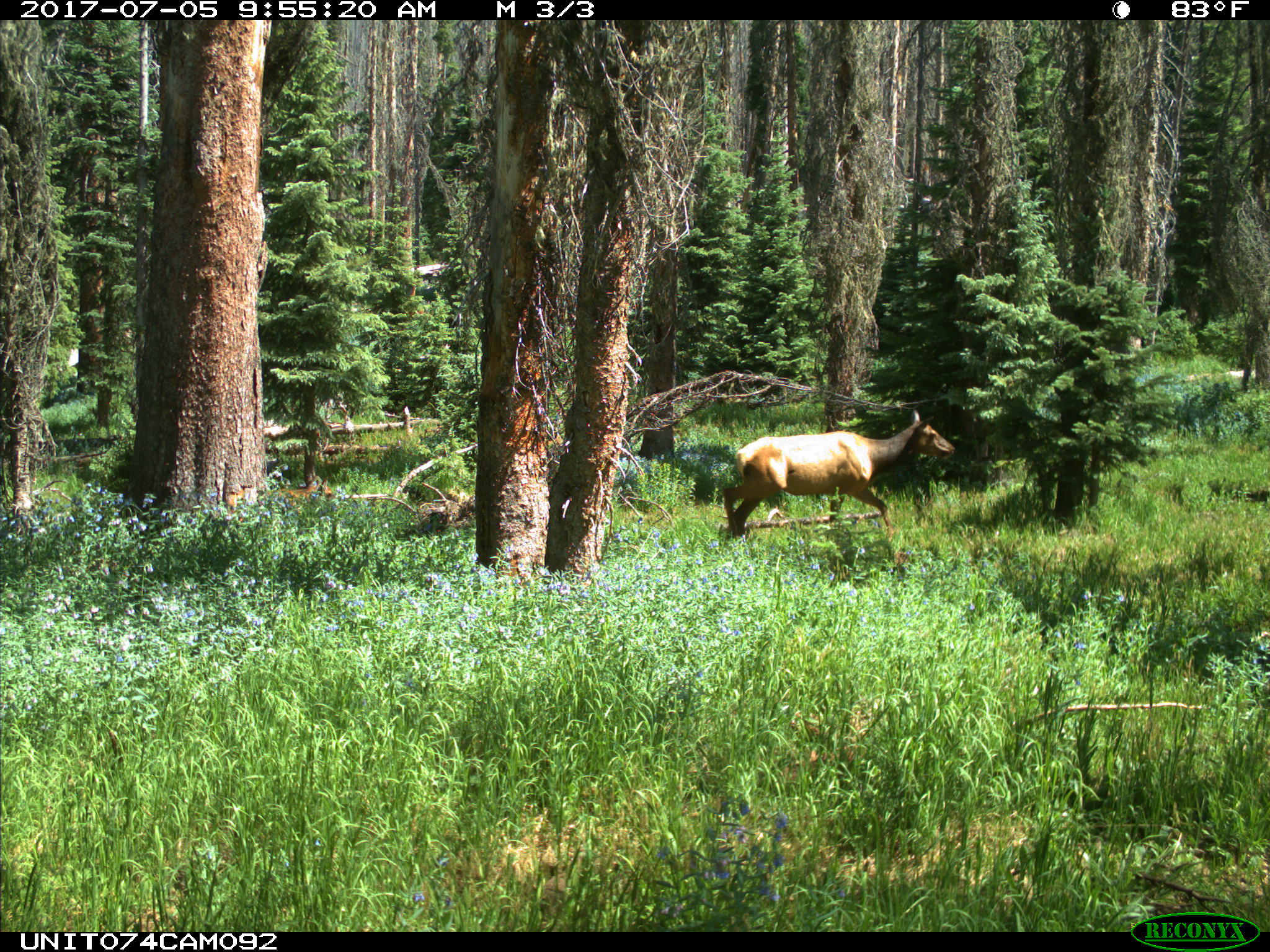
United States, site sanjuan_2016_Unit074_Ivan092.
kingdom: Animalia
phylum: Chordata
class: Mammalia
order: Artiodactyla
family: Cervidae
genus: Cervus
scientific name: Cervus elaphus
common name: red deer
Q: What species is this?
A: Cervus elaphus (red deer).